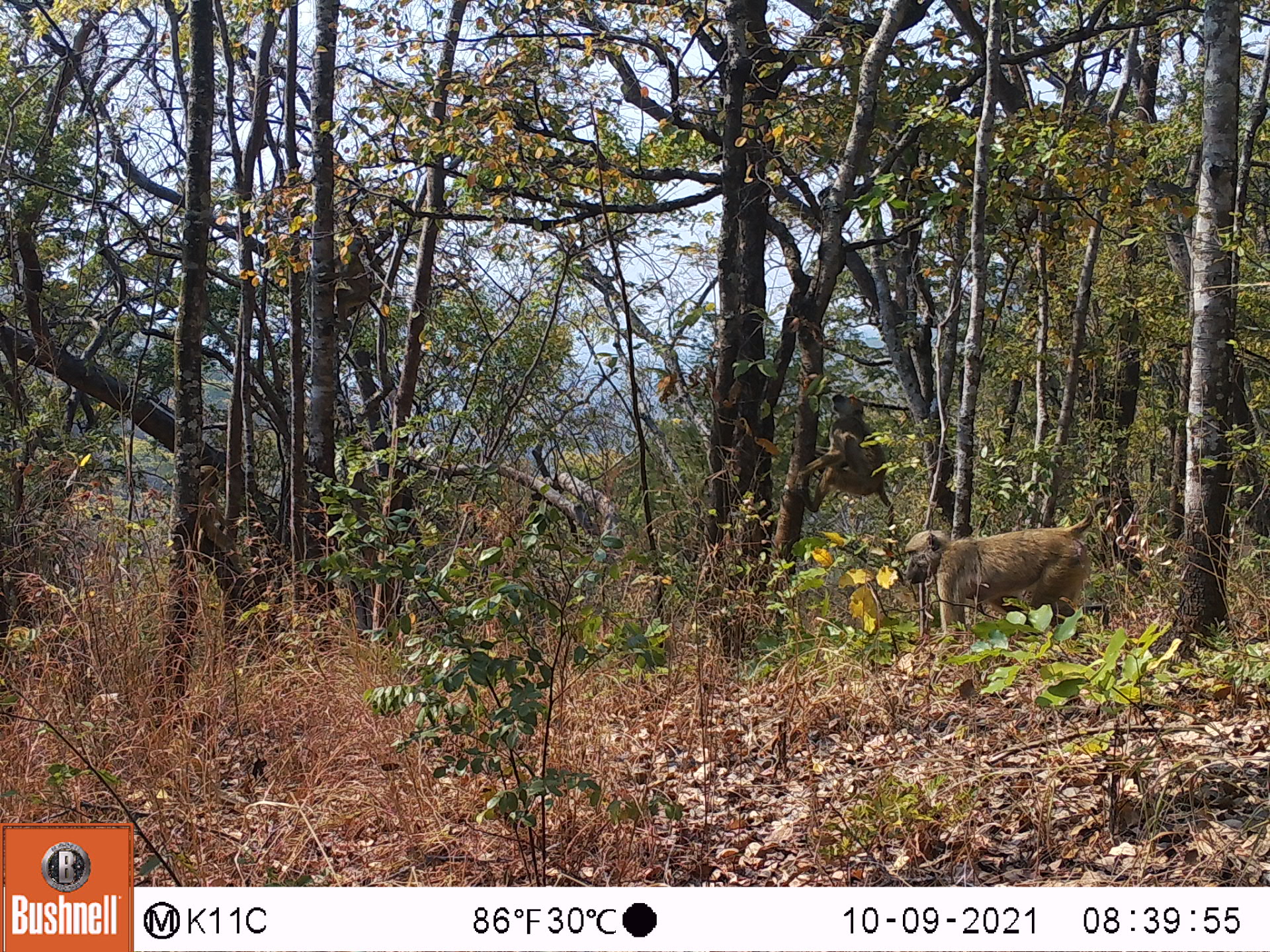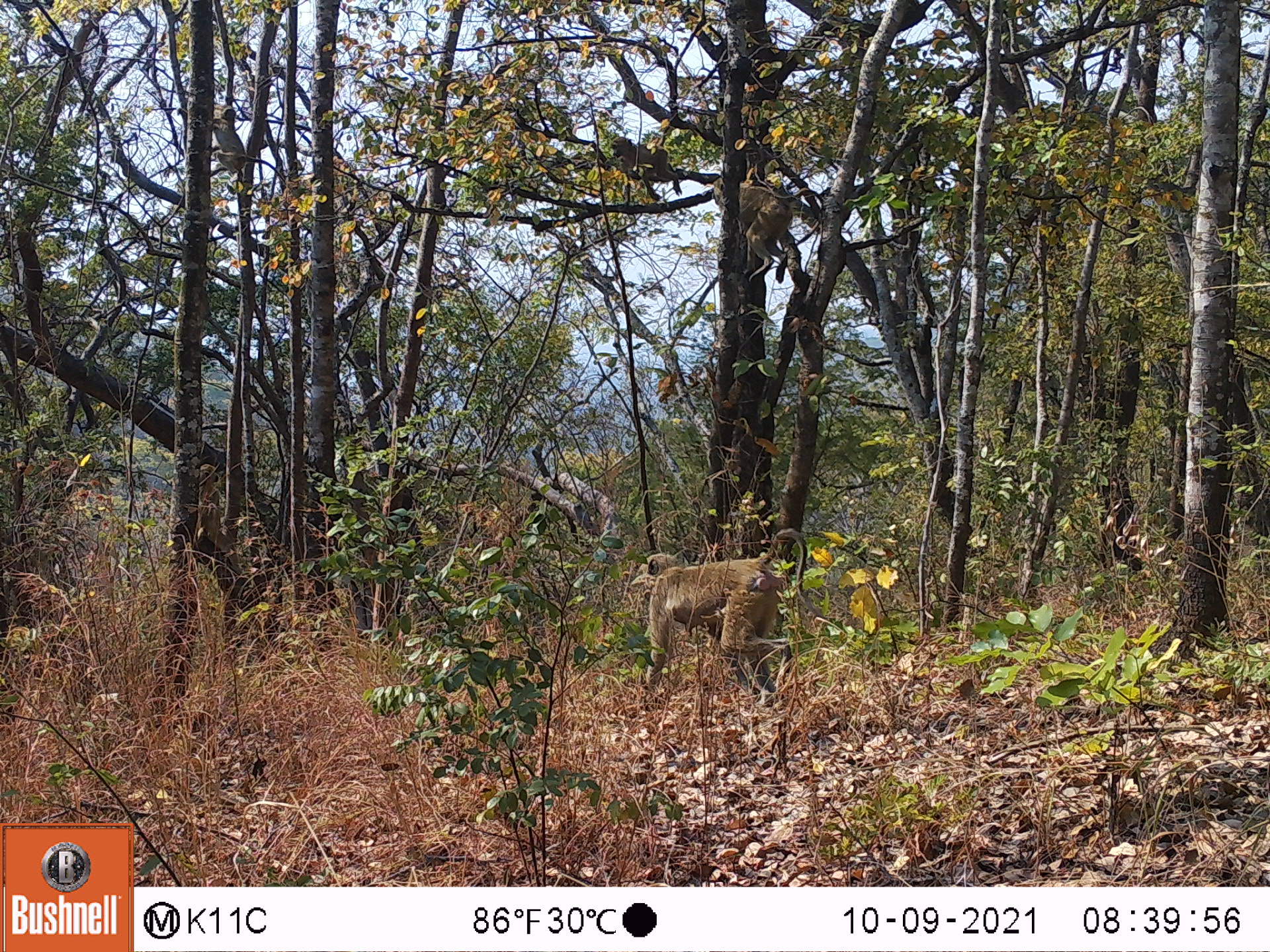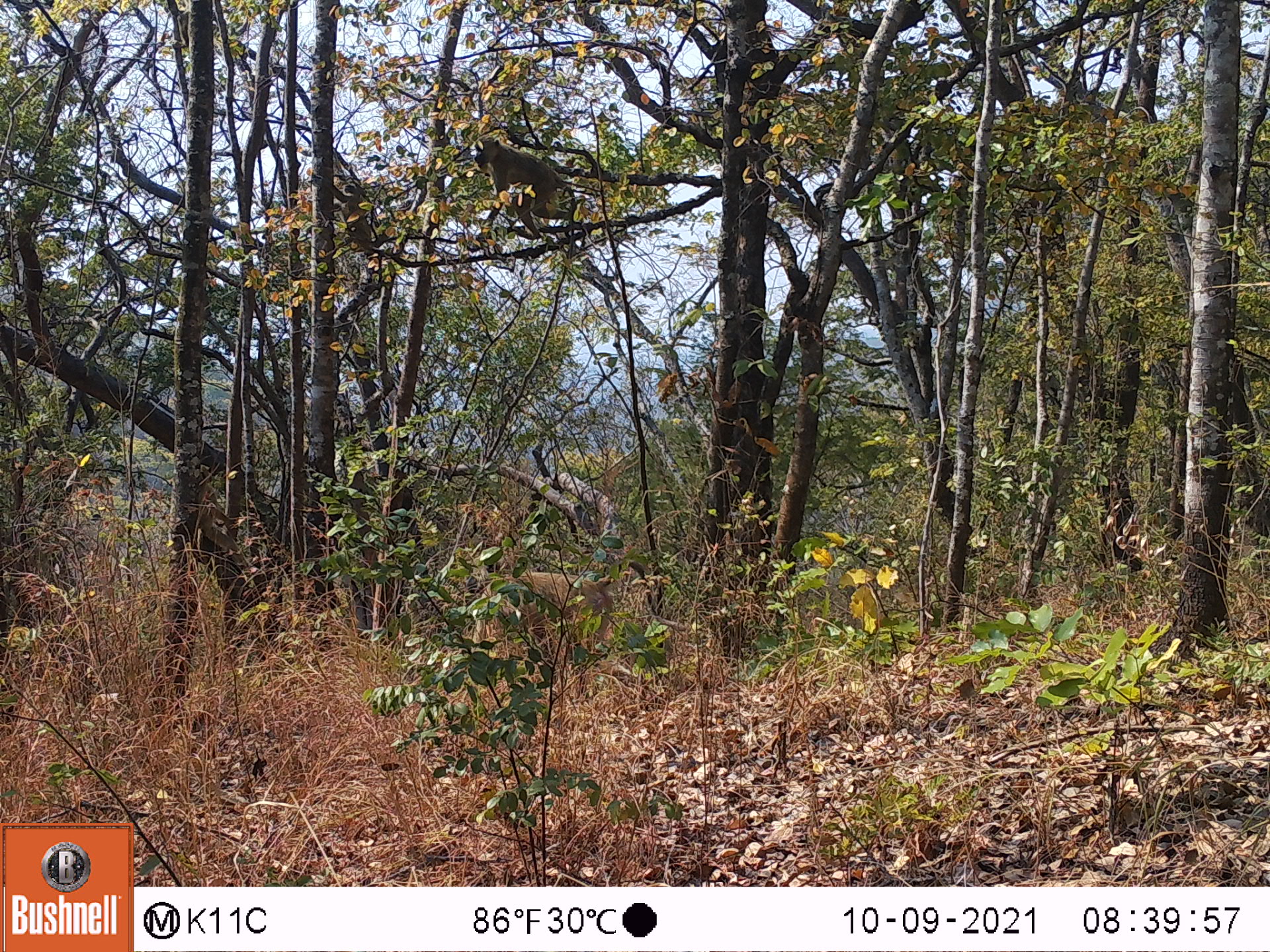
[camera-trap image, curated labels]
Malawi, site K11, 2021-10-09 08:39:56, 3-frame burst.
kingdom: Animalia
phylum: Chordata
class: Mammalia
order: Primates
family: Cercopithecidae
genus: Papio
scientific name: Papio cynocephalus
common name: yellow baboon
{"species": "yellow baboon (Papio cynocephalus)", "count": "3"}